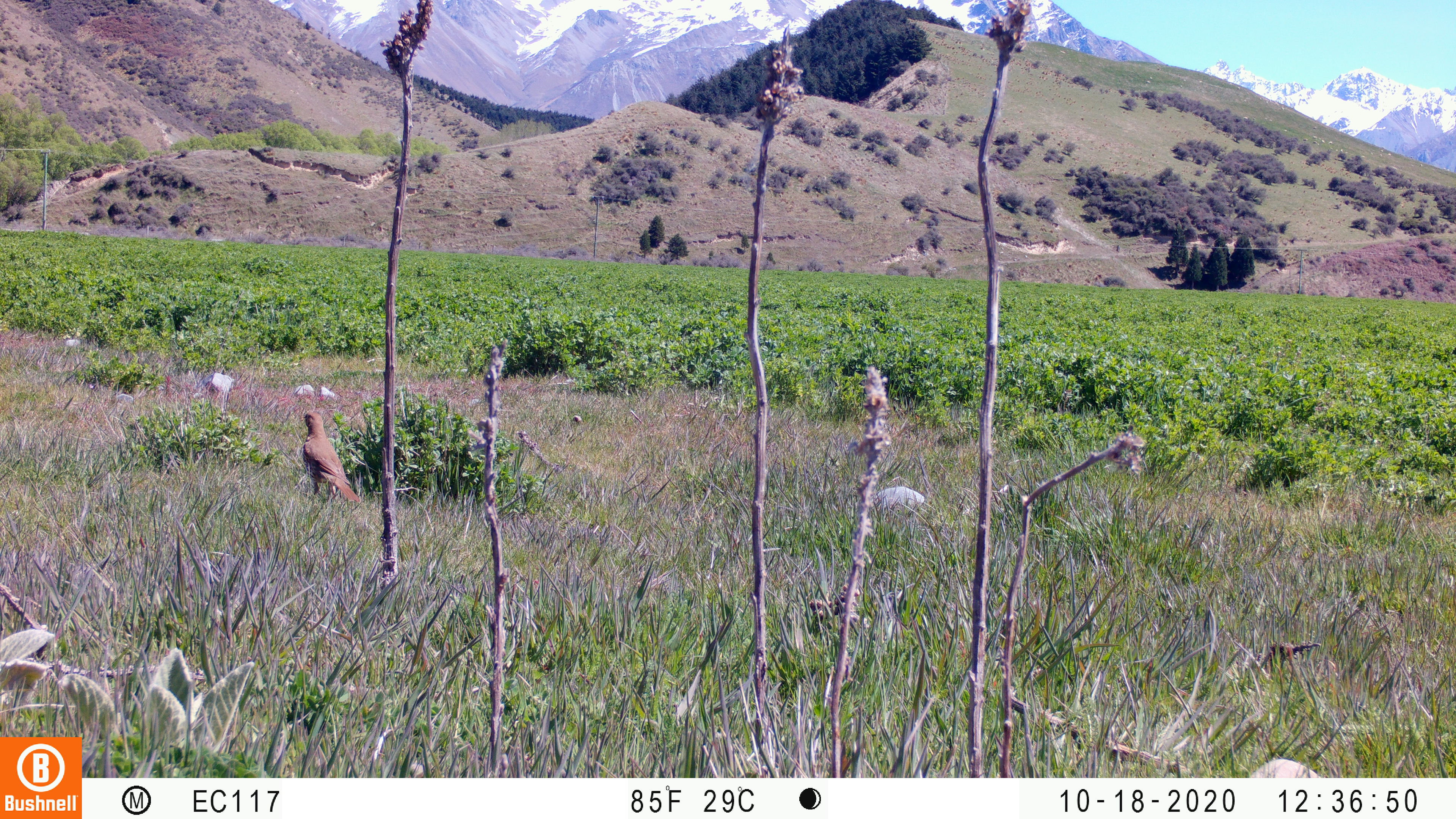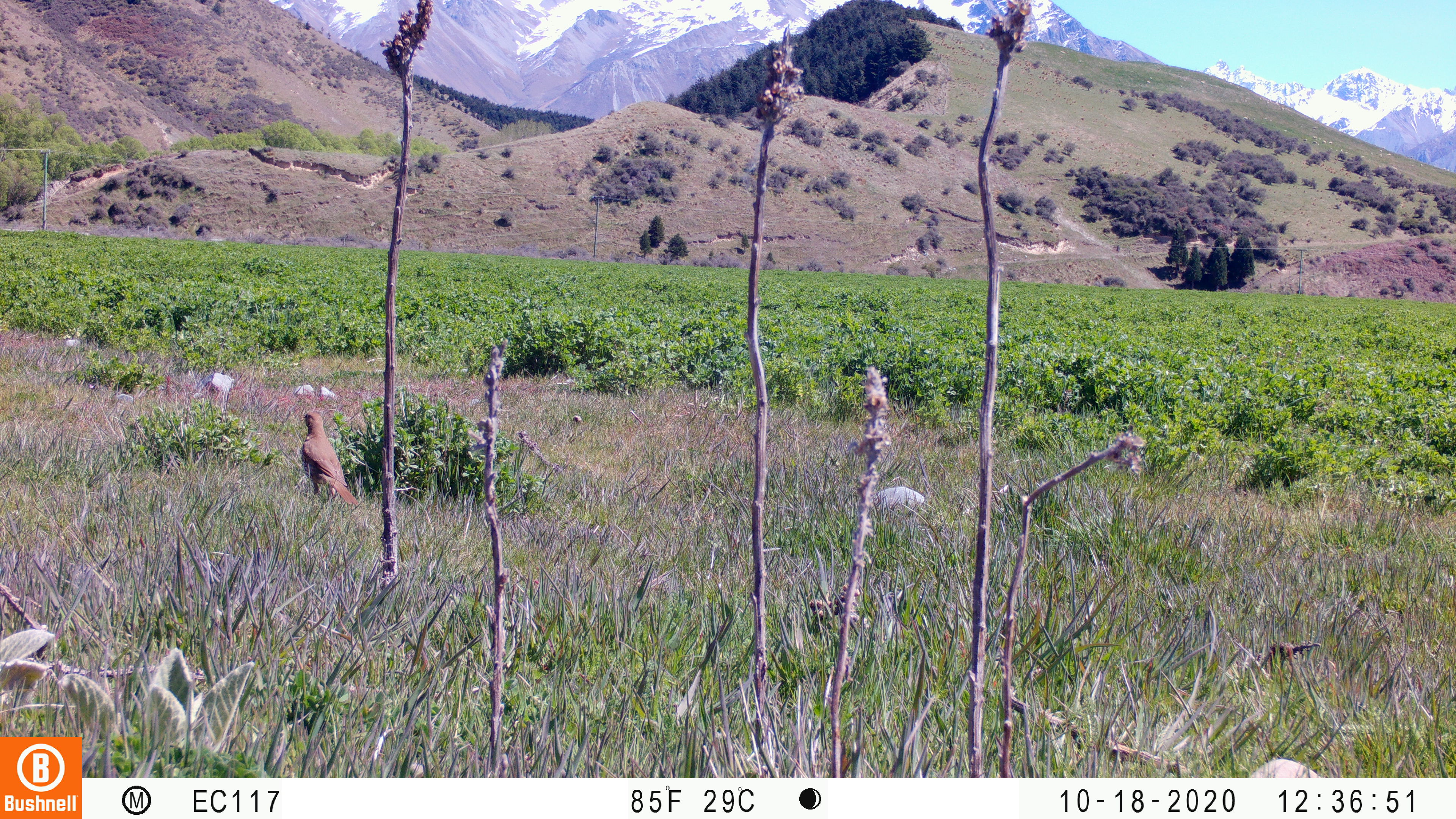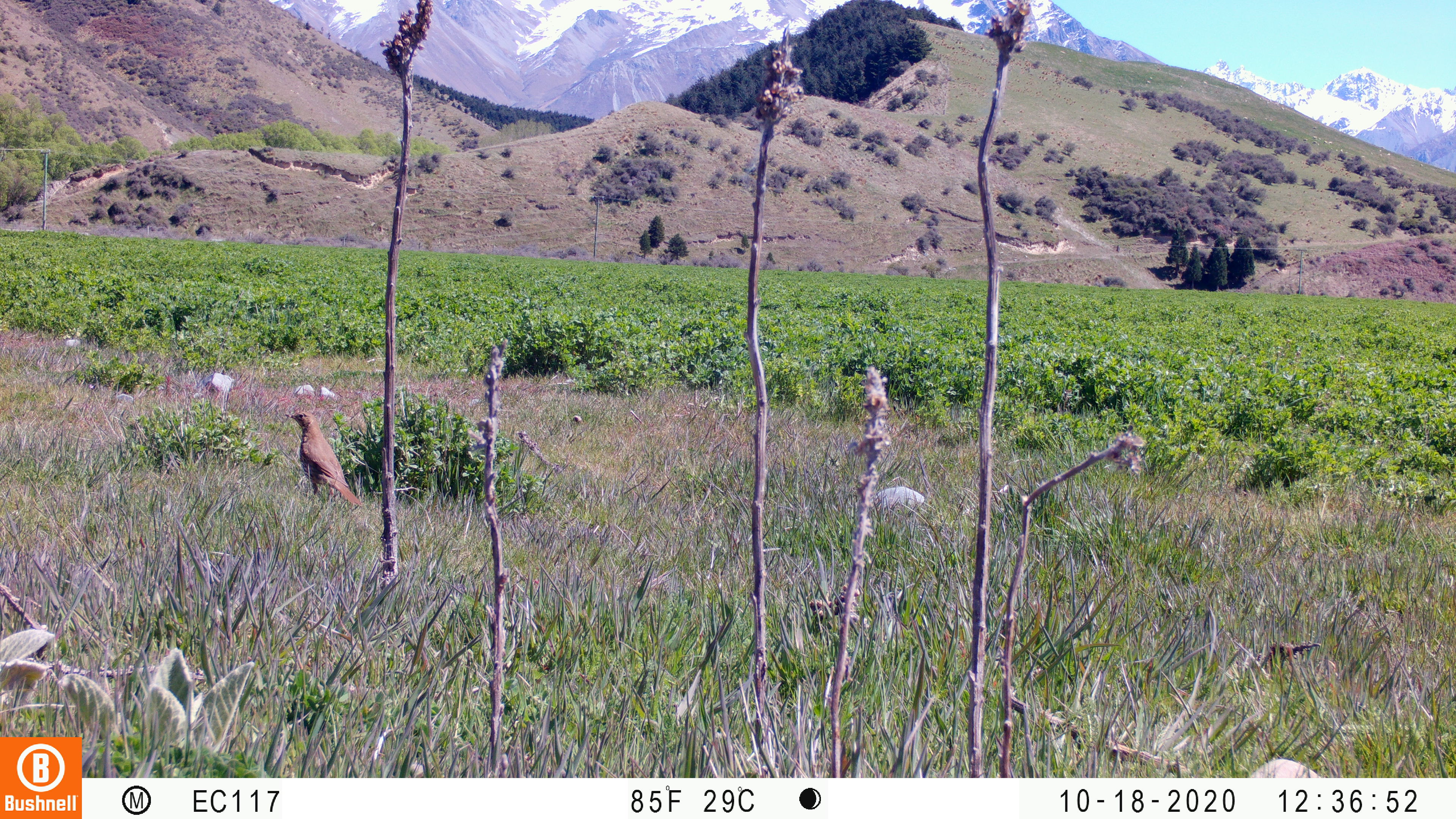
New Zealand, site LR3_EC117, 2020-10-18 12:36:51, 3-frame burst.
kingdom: Animalia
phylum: Chordata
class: Aves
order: Passeriformes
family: Turdidae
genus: Turdus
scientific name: Turdus philomelos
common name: song thrush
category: thrush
Thrush (song thrush) (Turdus philomelos).